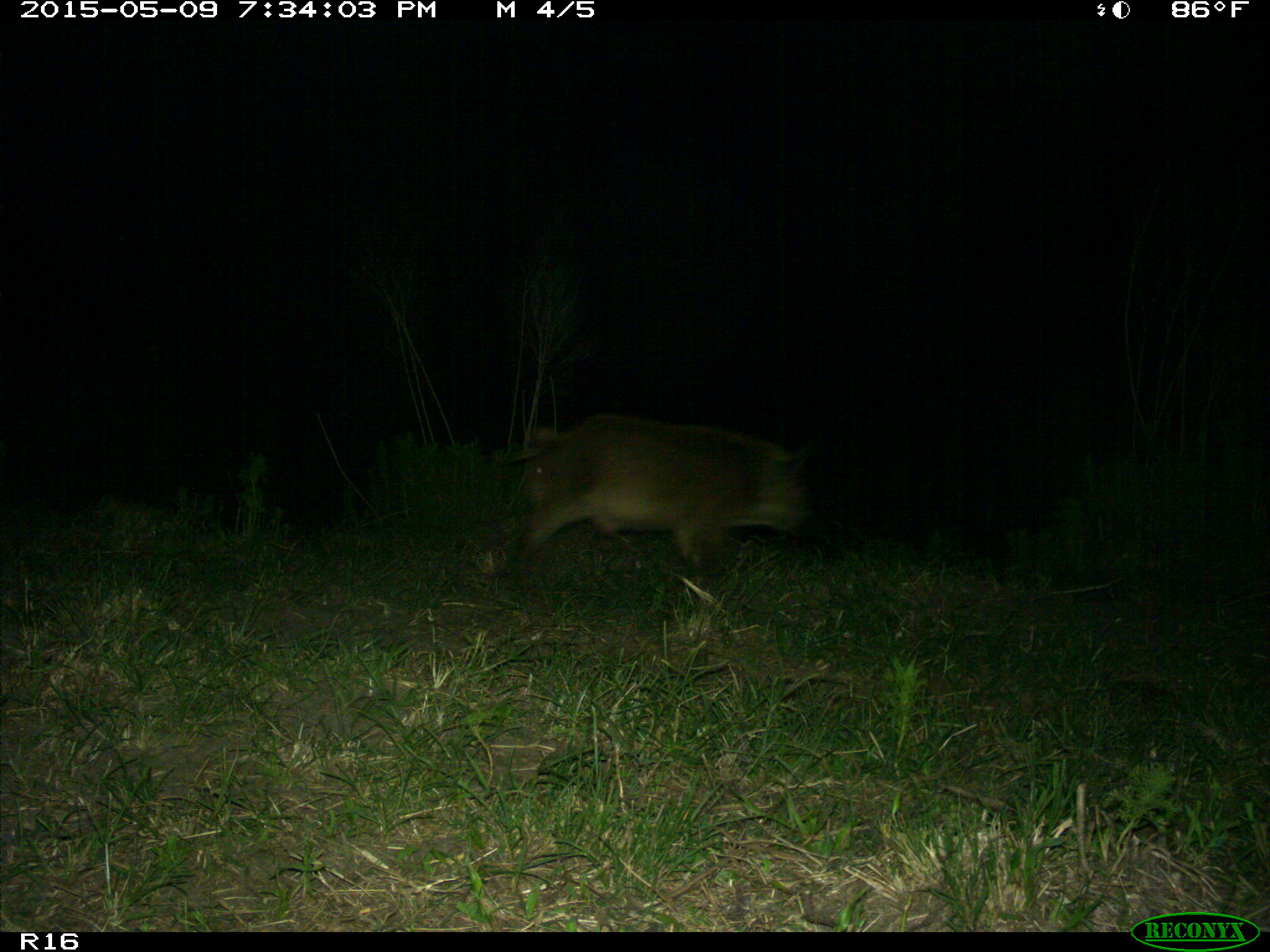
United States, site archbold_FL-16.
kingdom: Animalia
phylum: Chordata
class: Mammalia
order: Artiodactyla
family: Suidae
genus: Sus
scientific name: Sus scrofa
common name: wild boar